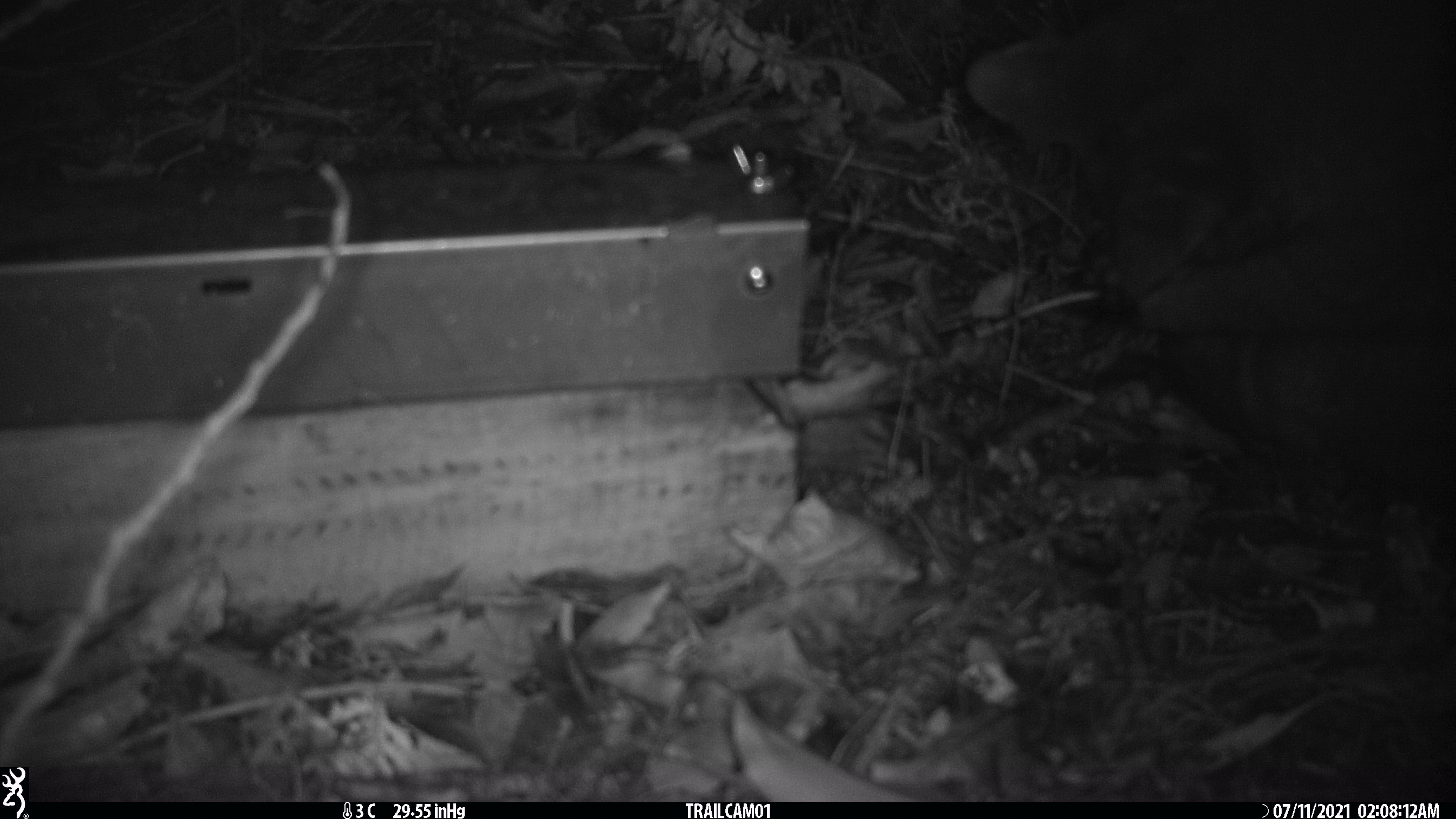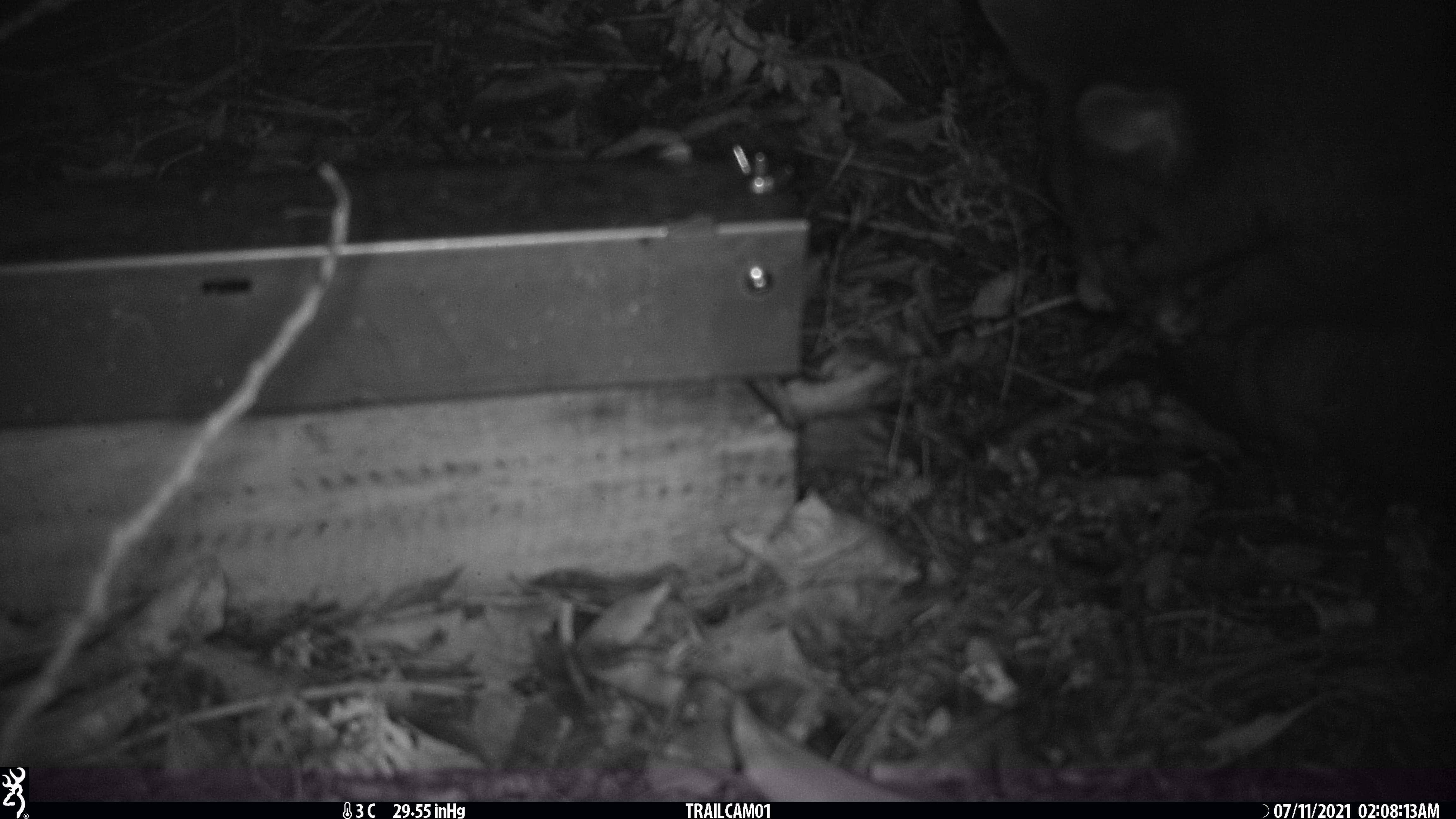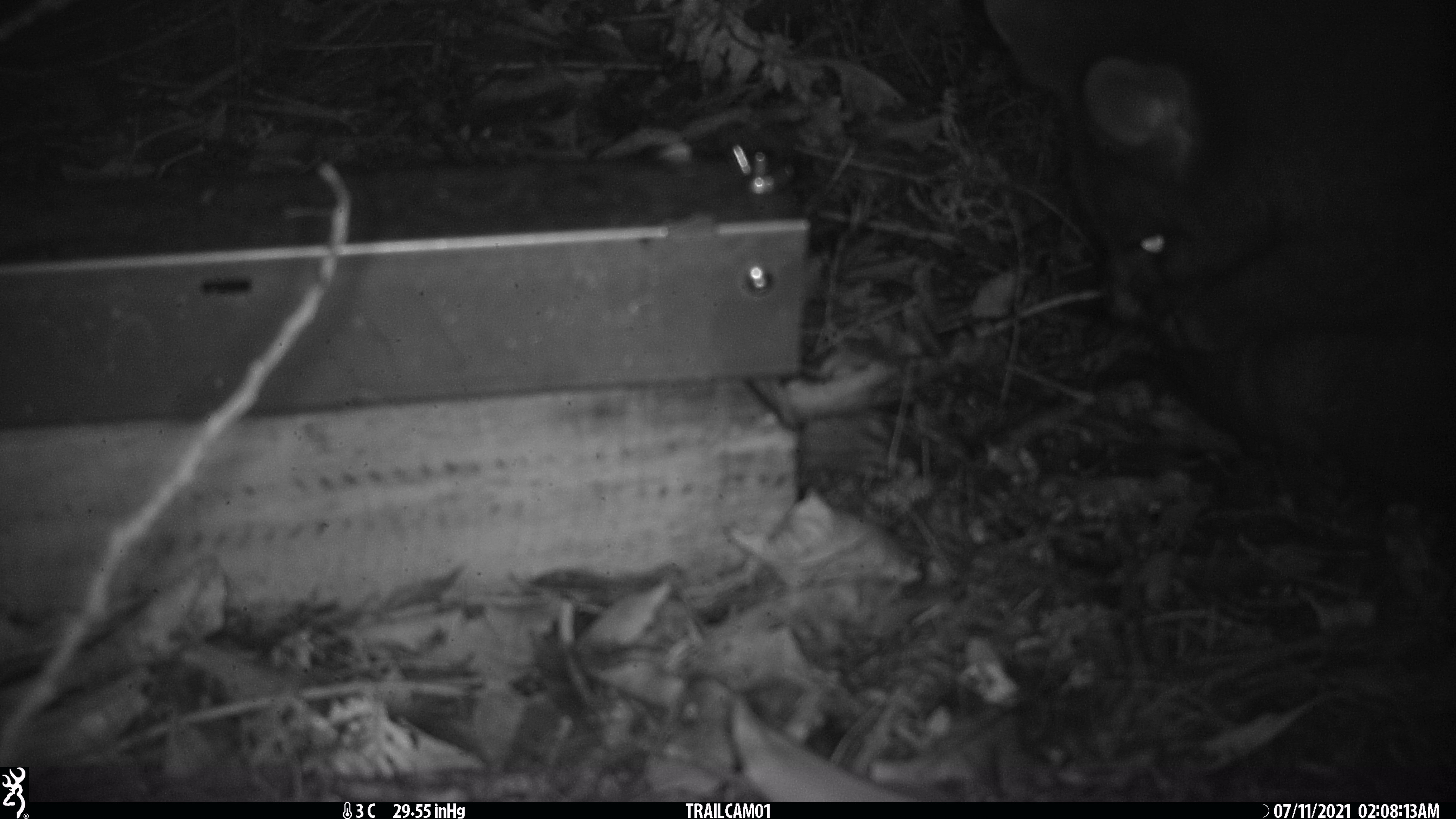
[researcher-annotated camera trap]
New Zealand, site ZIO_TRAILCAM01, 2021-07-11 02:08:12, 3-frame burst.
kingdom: Animalia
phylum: Chordata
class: Mammalia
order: Diprotodontia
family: Phalangeridae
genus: Trichosurus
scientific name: Trichosurus vulpecula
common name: common brushtail possum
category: possum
Possum (common brushtail possum) (Trichosurus vulpecula).